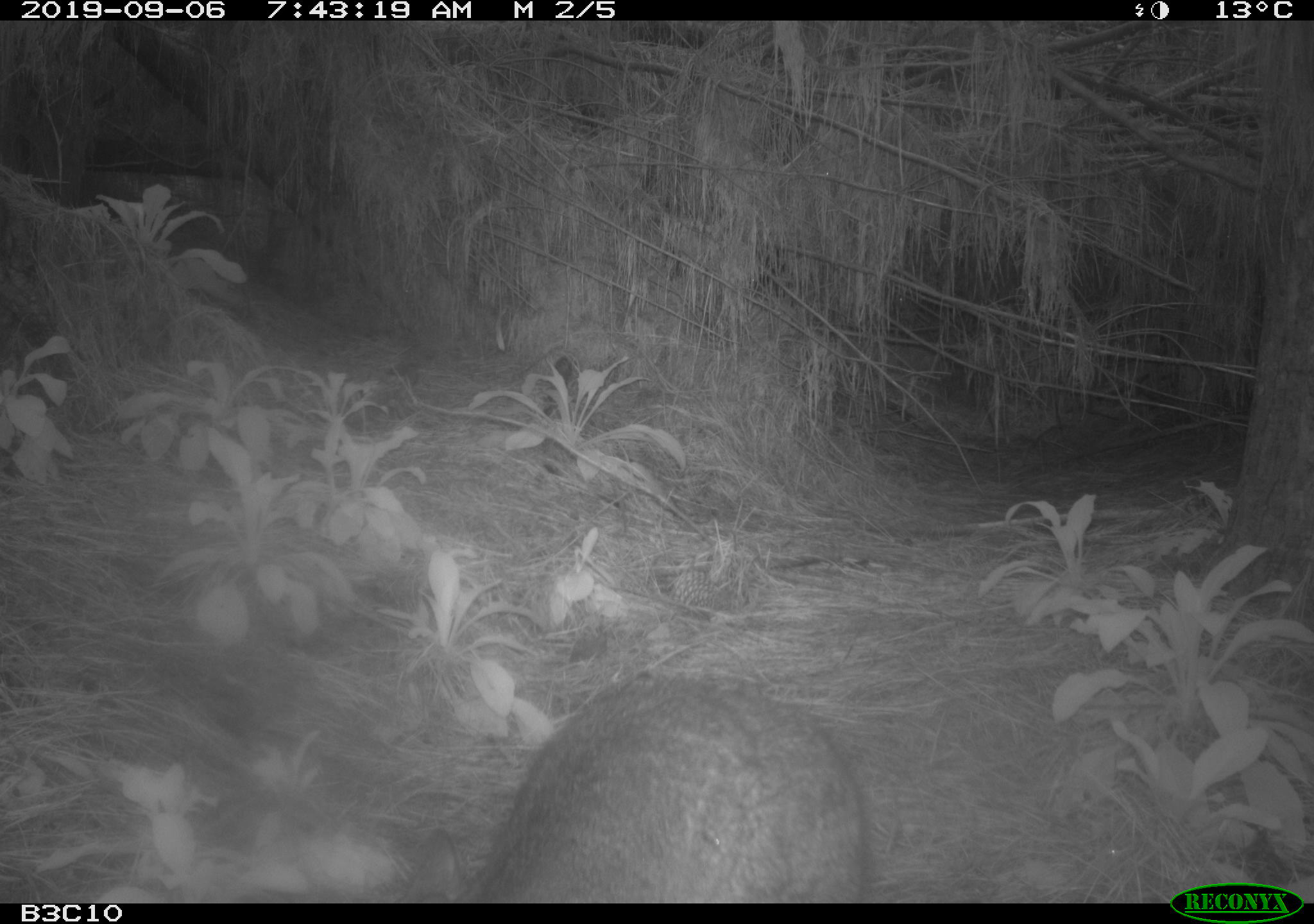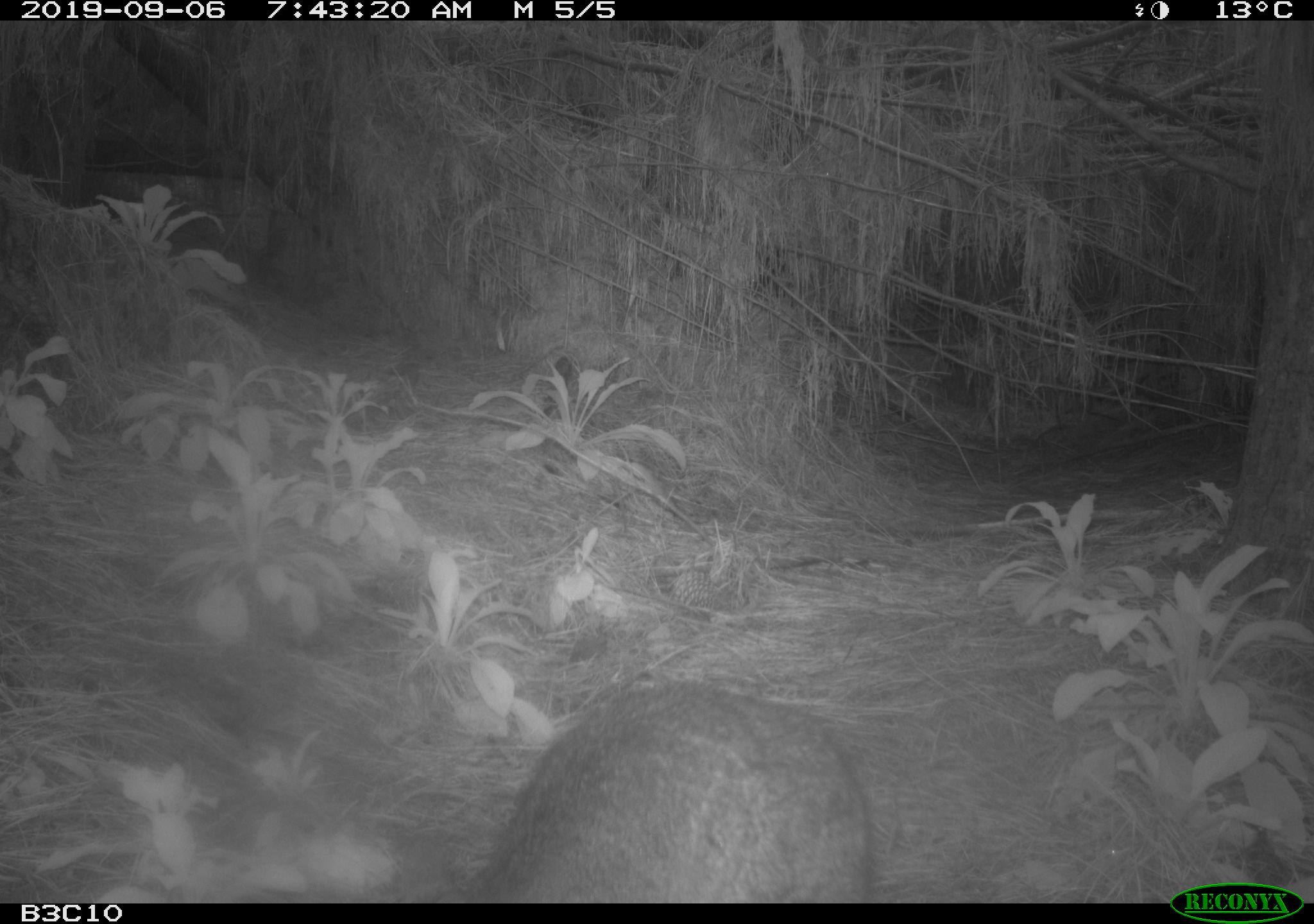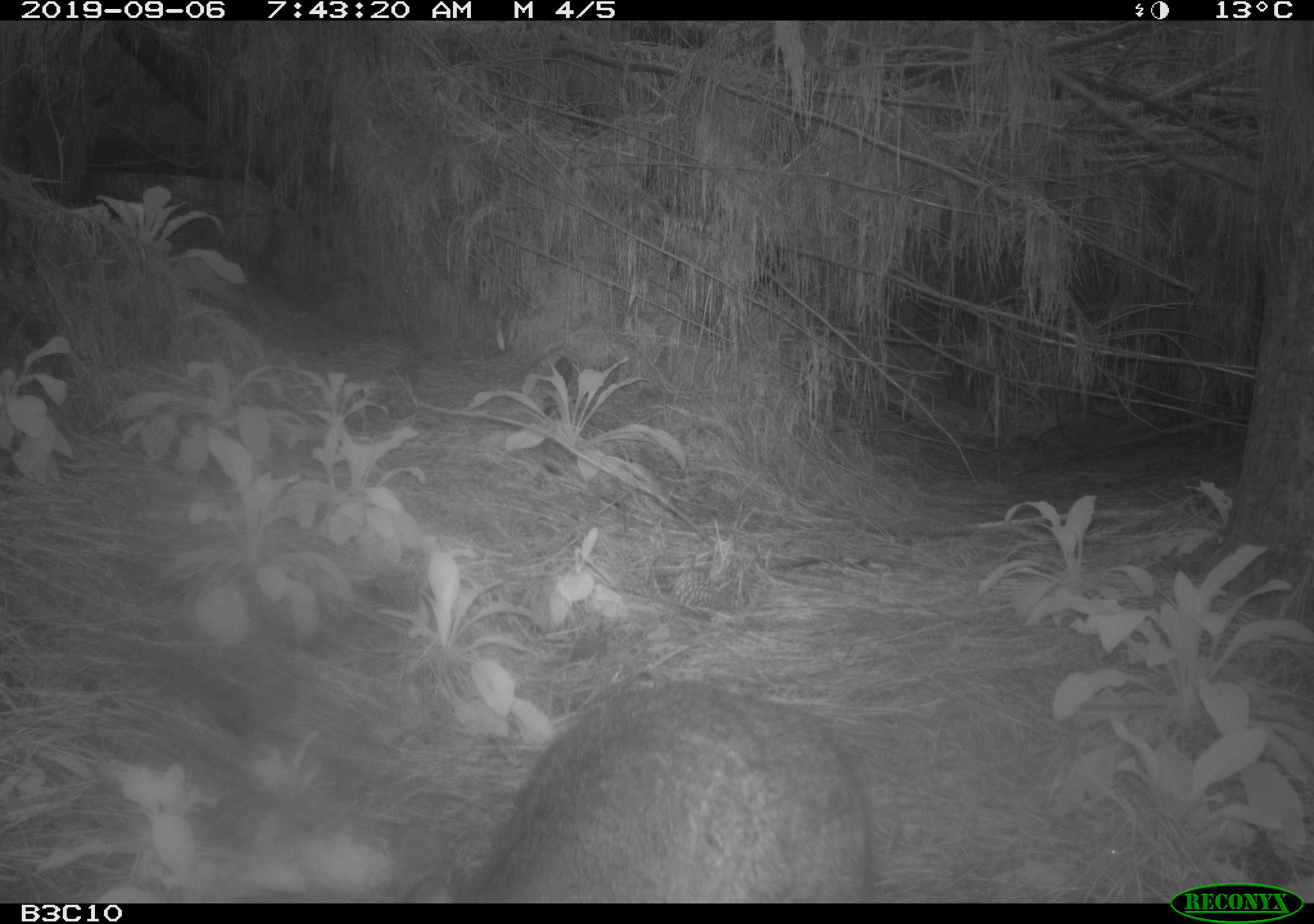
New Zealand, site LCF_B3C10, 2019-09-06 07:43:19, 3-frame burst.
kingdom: Animalia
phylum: Chordata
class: Mammalia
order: Diprotodontia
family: Macropodidae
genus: Notamacropus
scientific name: Notamacropus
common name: wallaby